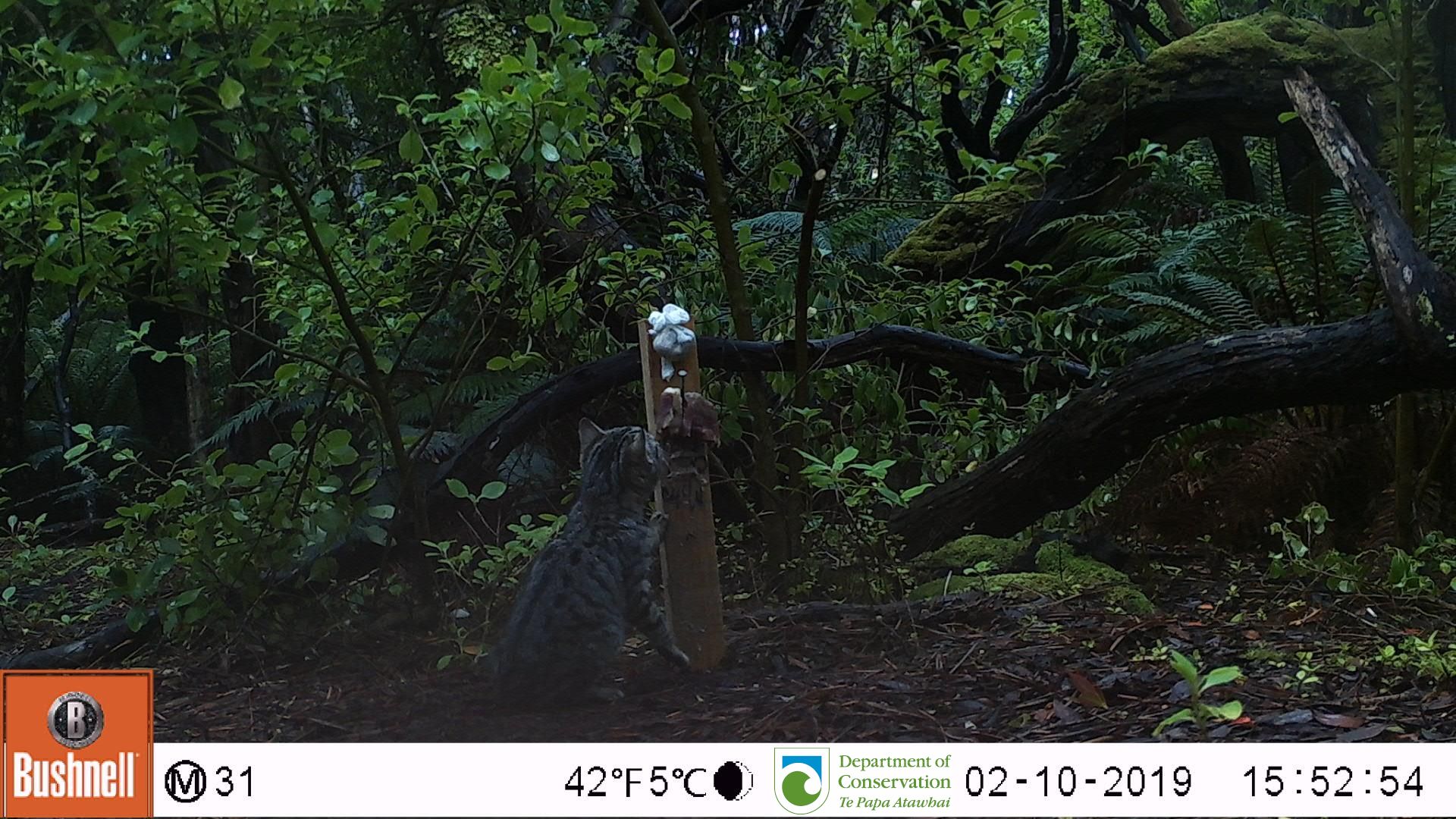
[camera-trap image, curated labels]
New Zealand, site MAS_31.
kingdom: Animalia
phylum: Chordata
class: Mammalia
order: Carnivora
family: Felidae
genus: Felis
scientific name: Felis catus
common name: domestic cat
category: cat